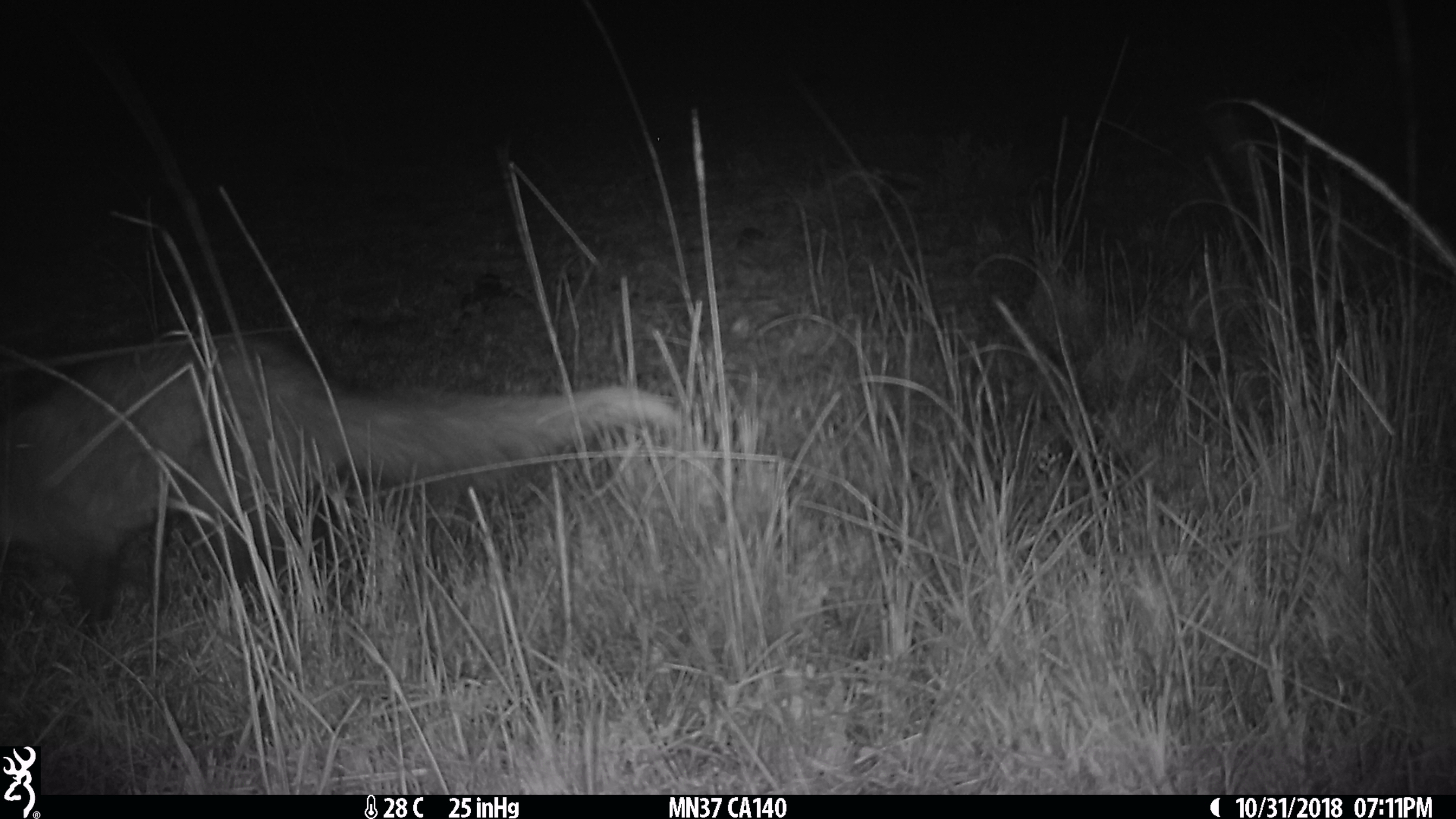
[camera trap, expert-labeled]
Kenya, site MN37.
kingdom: Animalia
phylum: Chordata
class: Mammalia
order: Carnivora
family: Herpestidae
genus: Ichneumia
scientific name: Ichneumia albicauda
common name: white-tailed mongoose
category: mongoose white tailed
Mongoose white tailed (white-tailed mongoose) (Ichneumia albicauda).